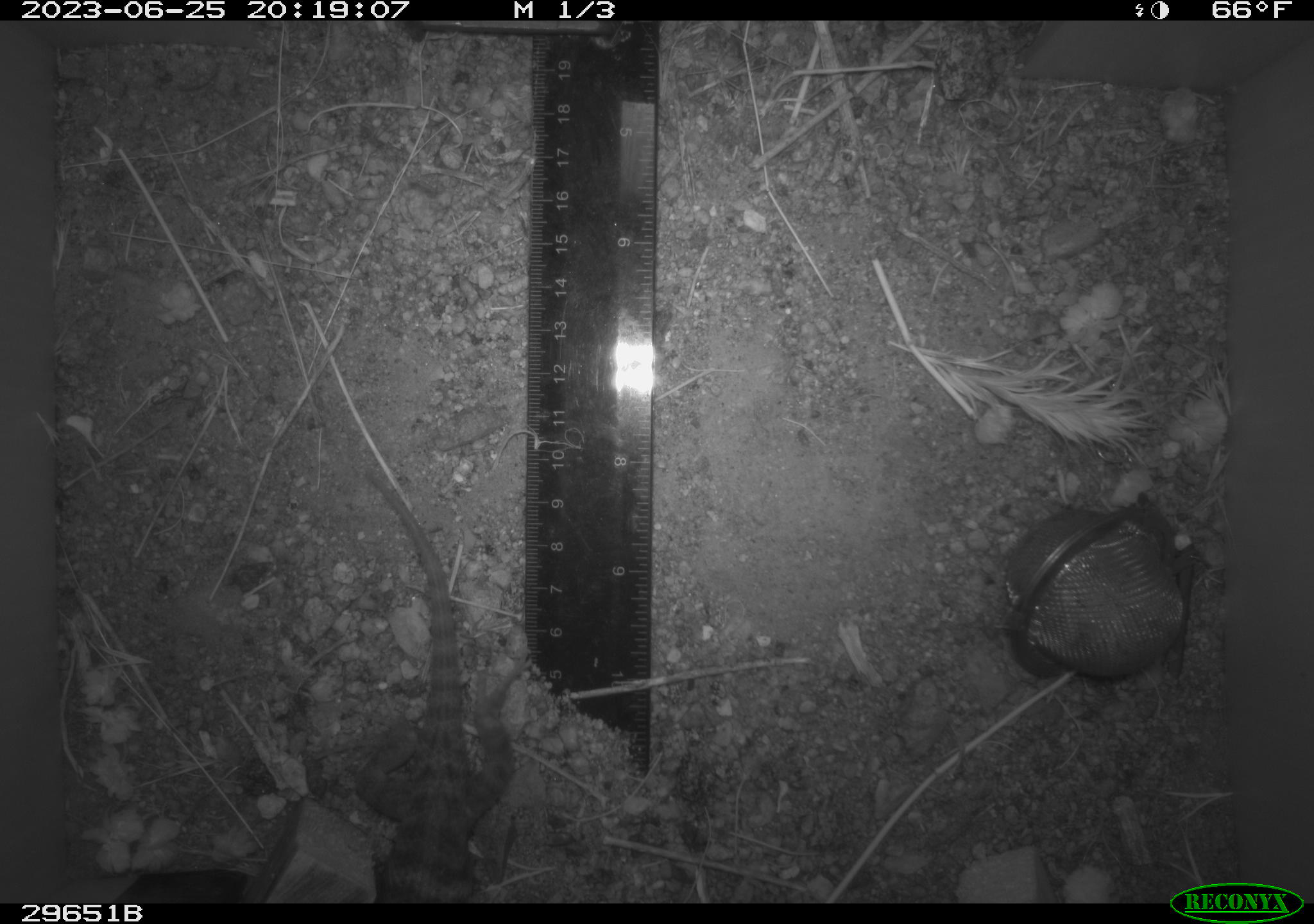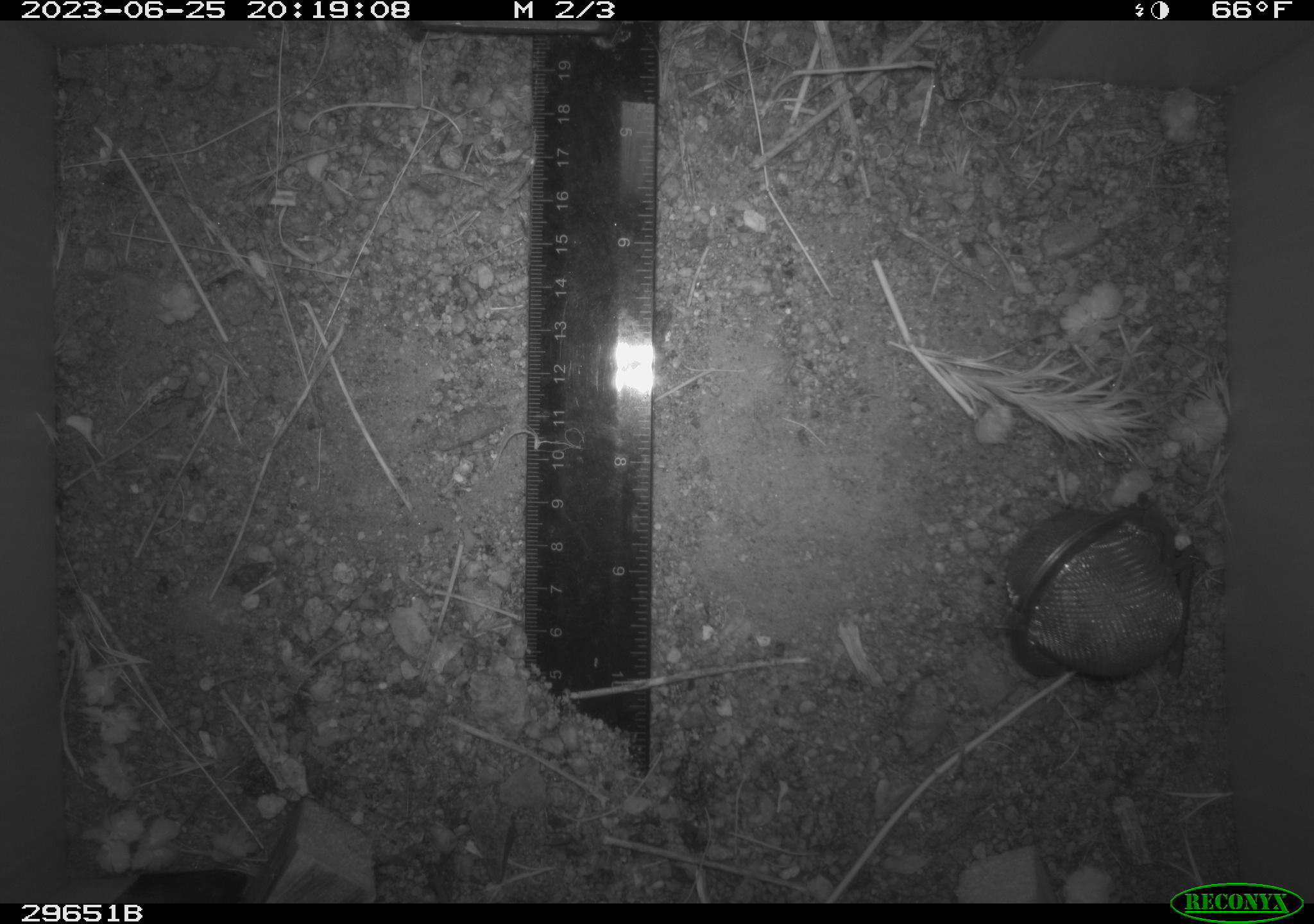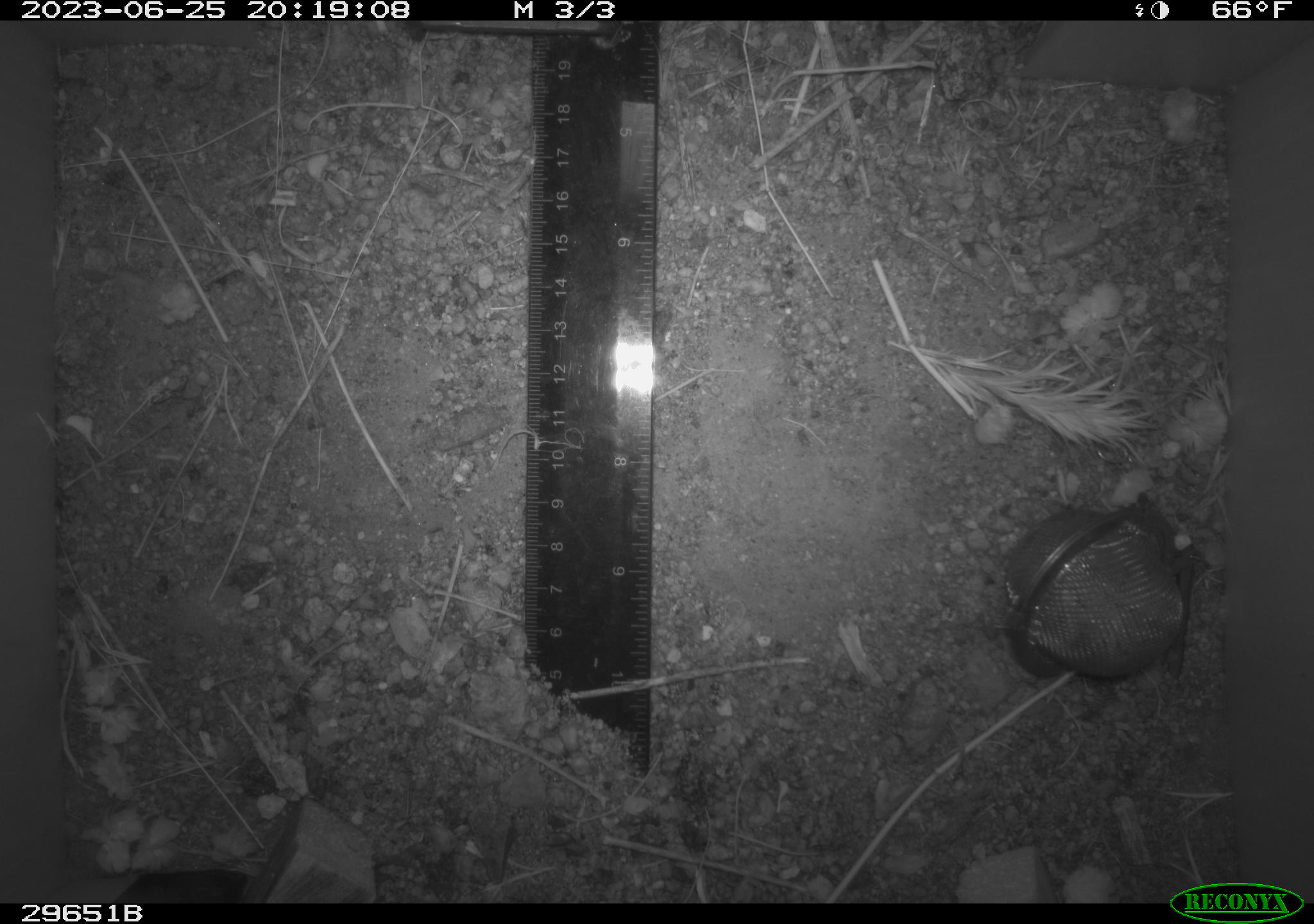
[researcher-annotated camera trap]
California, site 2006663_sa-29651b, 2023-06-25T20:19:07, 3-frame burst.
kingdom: Animalia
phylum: Chordata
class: Reptilia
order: Squamata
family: Phrynosomatidae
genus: Sceloporus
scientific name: Sceloporus uniformis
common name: yellow-backed spiny lizard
Yellow-backed spiny lizard (Sceloporus uniformis).